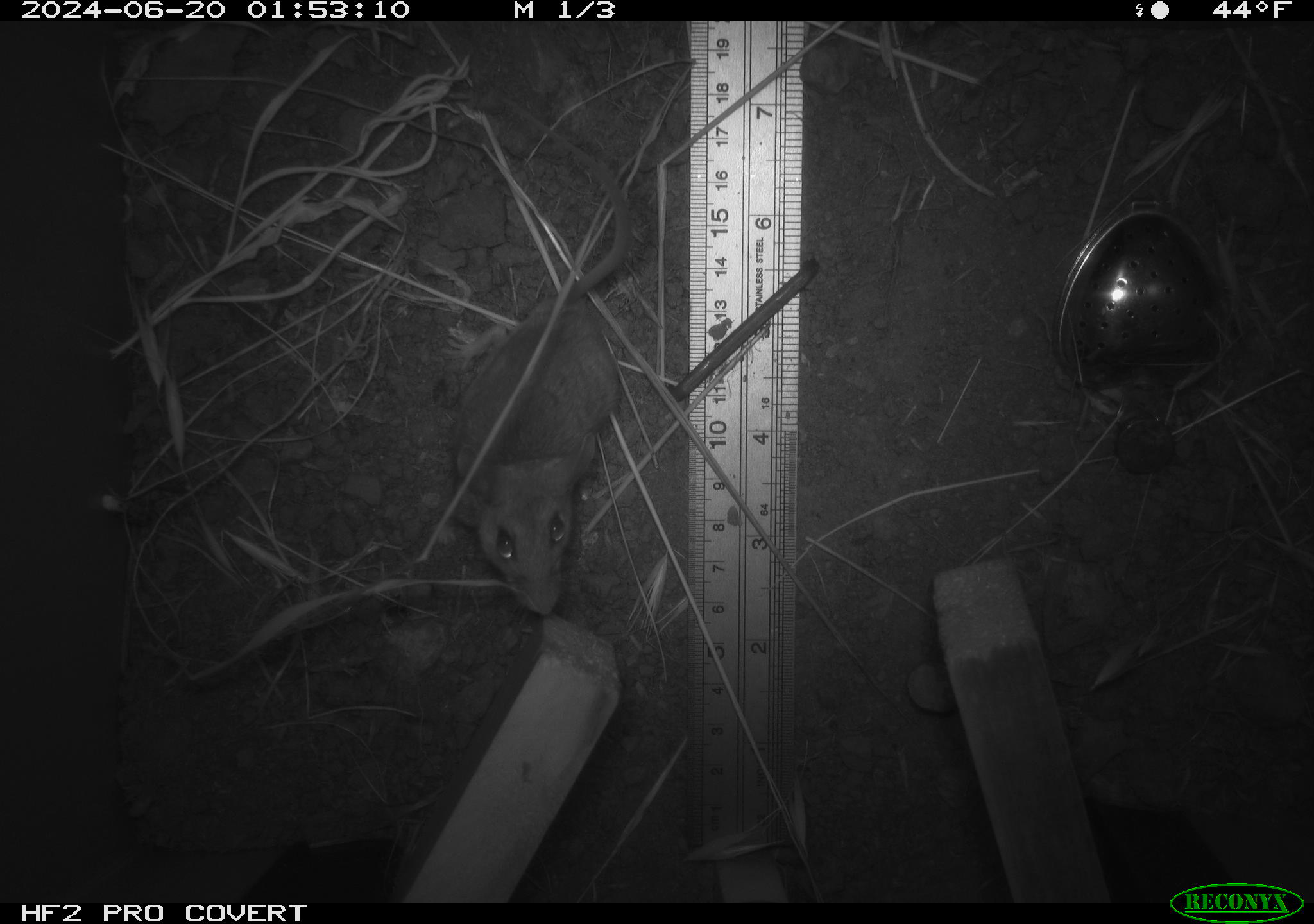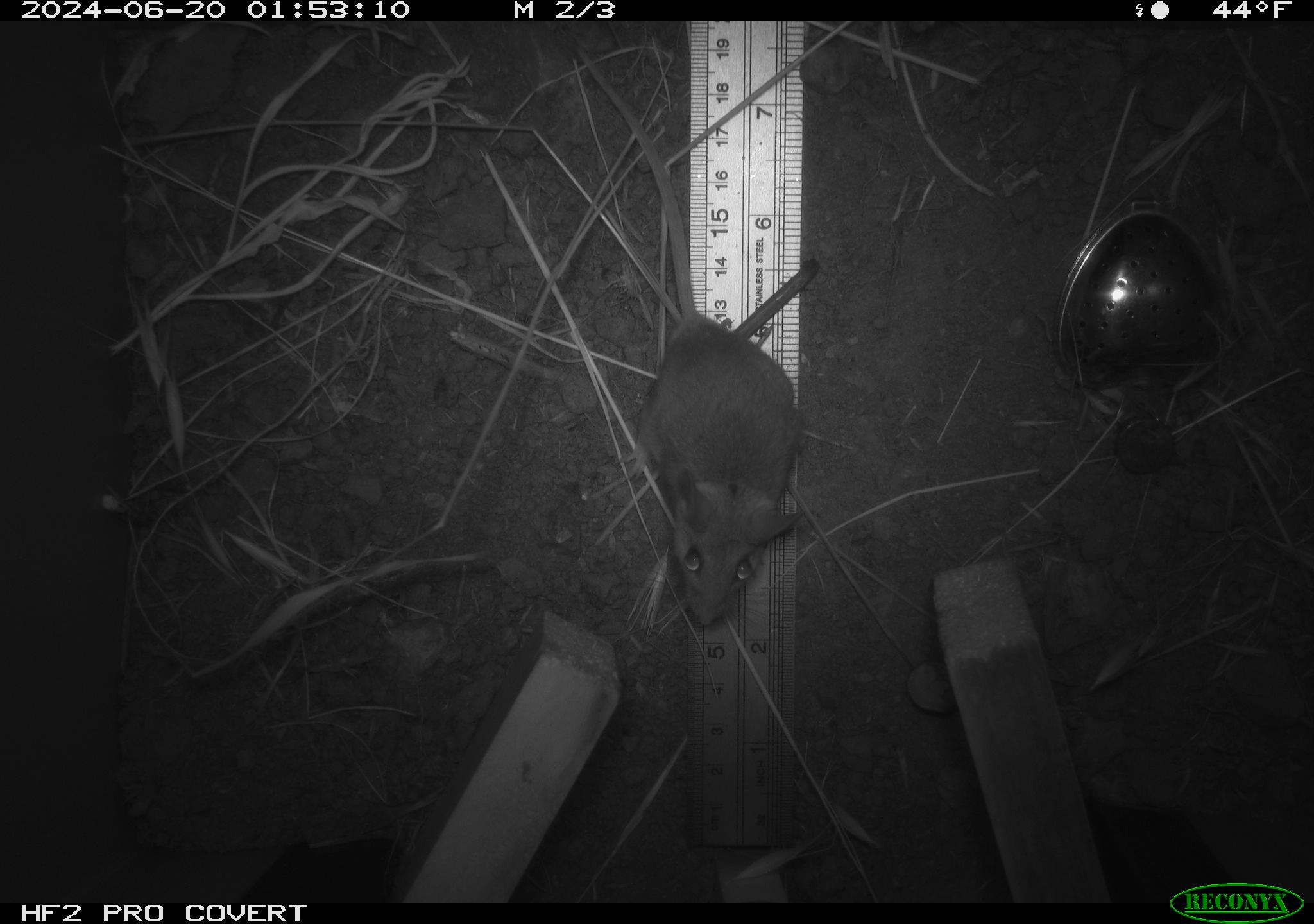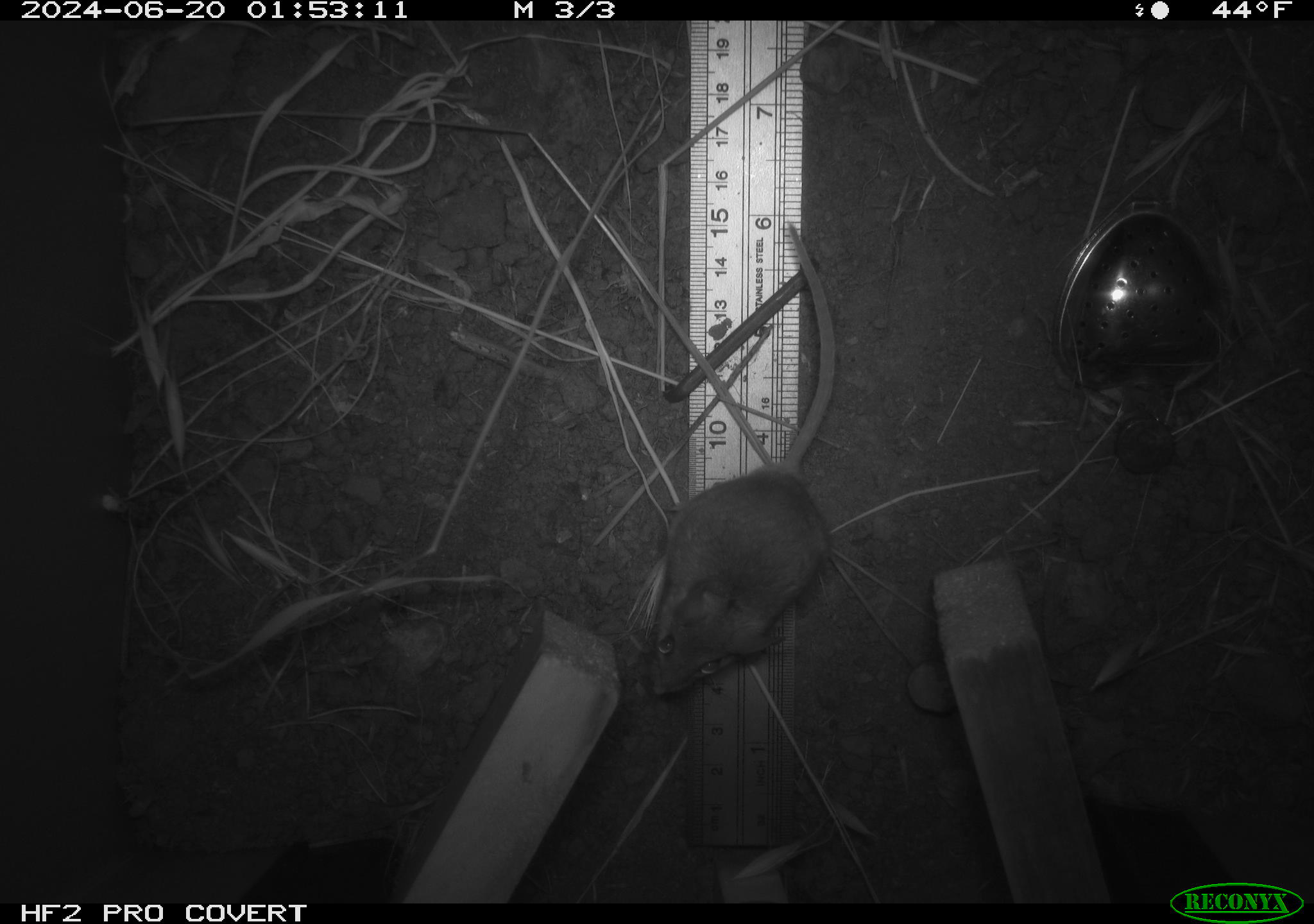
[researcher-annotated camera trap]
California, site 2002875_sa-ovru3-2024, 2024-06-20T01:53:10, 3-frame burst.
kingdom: Animalia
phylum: Chordata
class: Mammalia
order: Rodentia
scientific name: Rodentia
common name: mouse species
Mouse species (Rodentia).